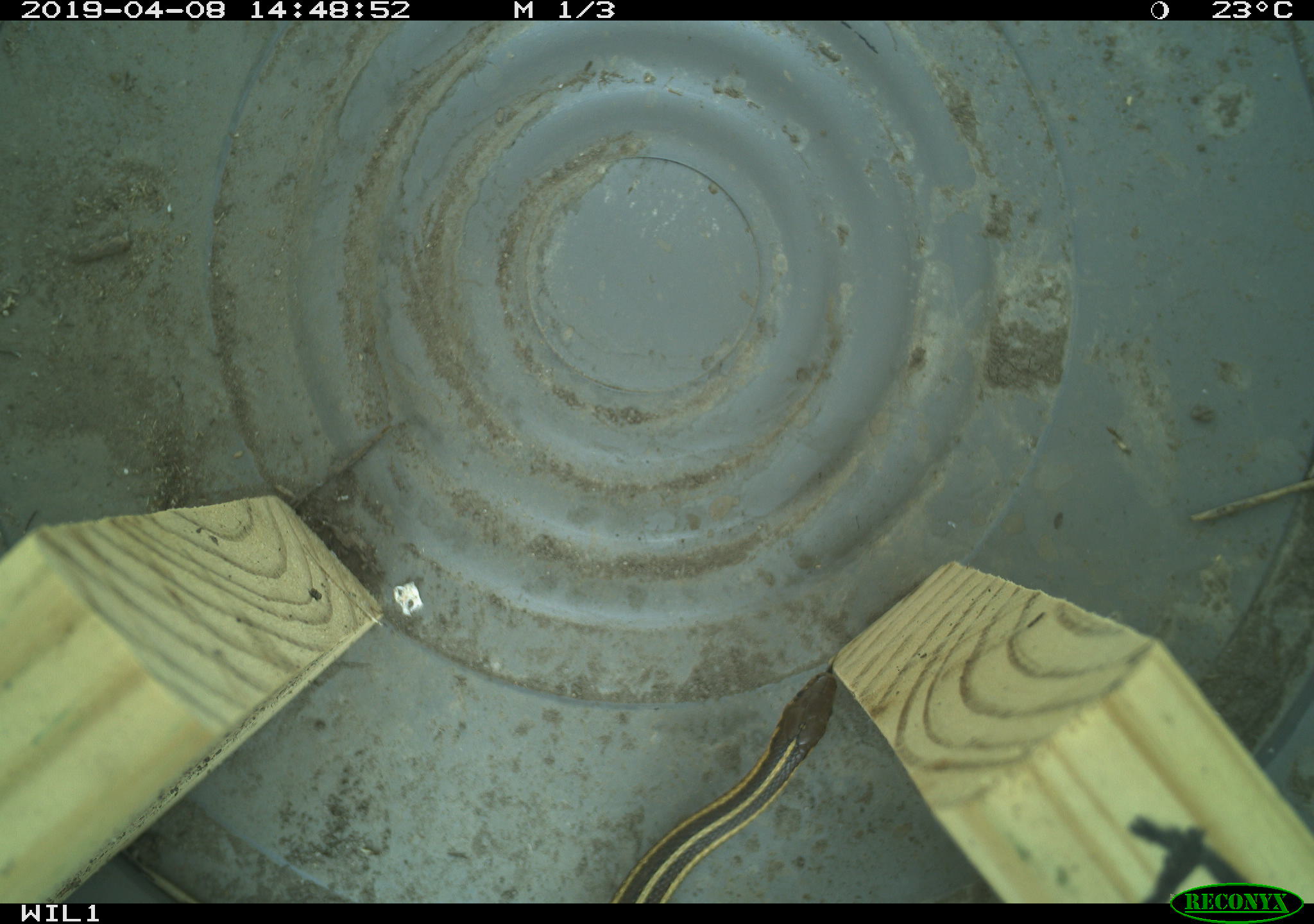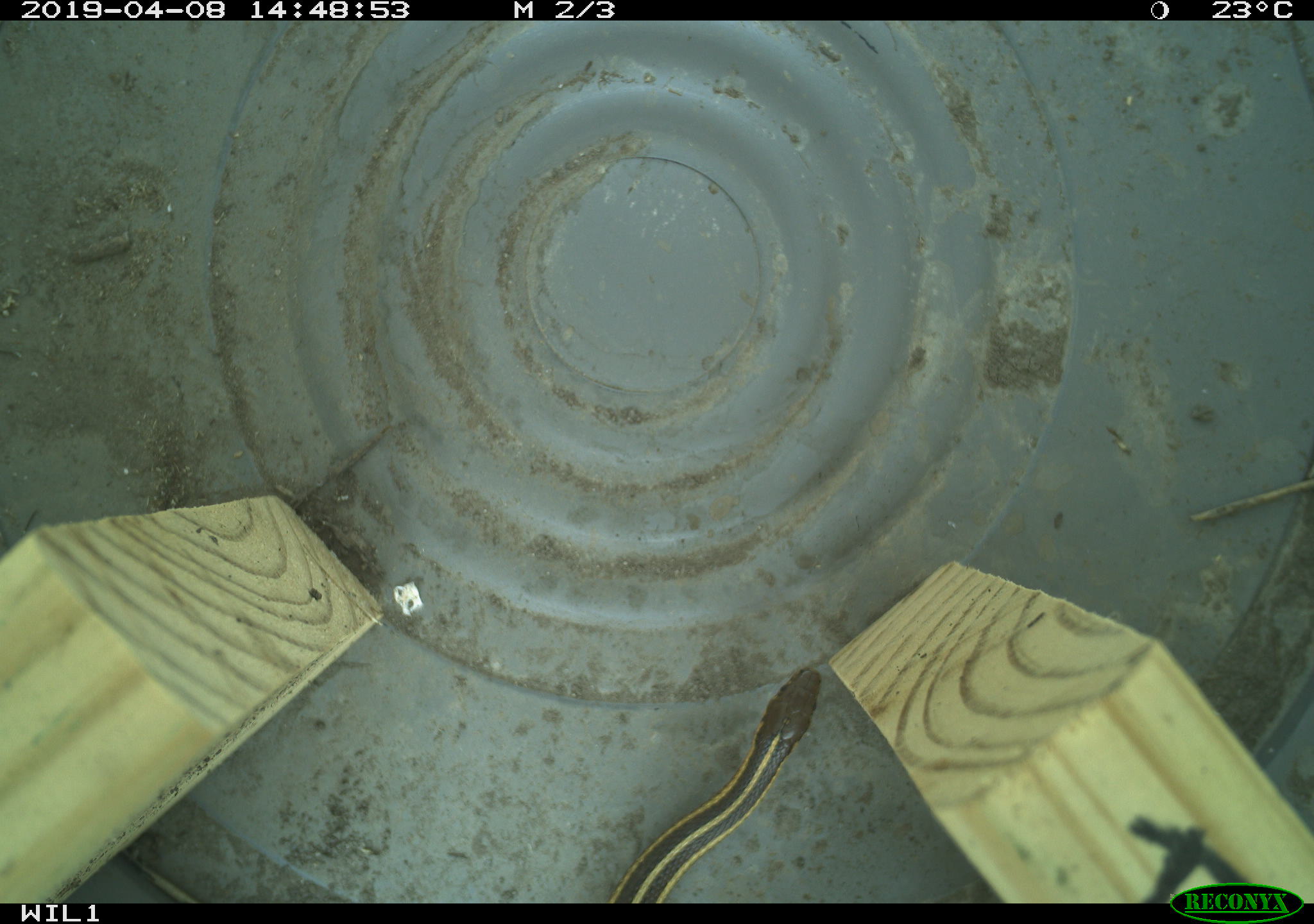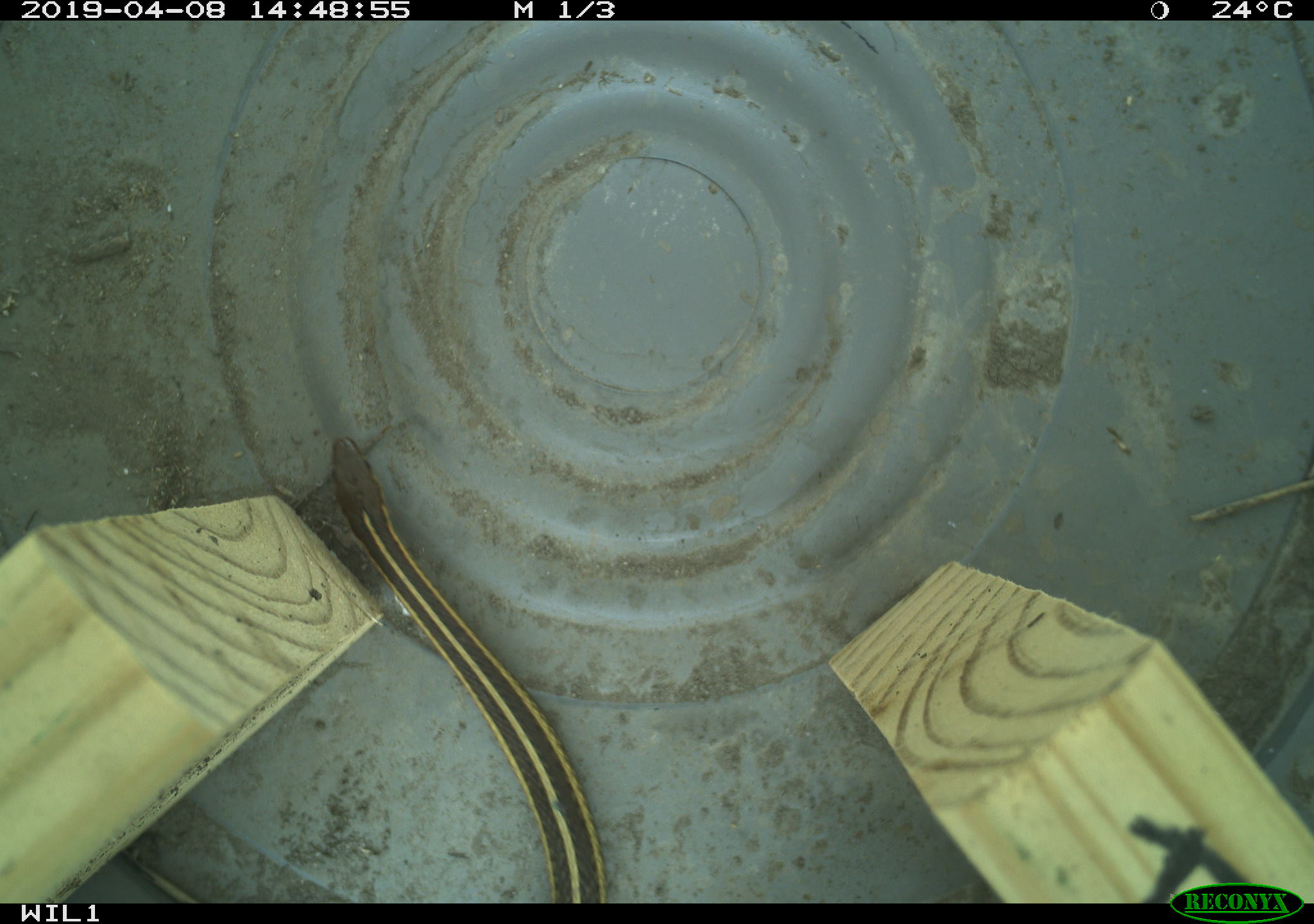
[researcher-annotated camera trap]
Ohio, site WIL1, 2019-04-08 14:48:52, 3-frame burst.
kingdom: Animalia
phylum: Chordata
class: Reptilia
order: Squamata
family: Colubridae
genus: Thamnophis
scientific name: Thamnophis butleri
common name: butler's gartersnake